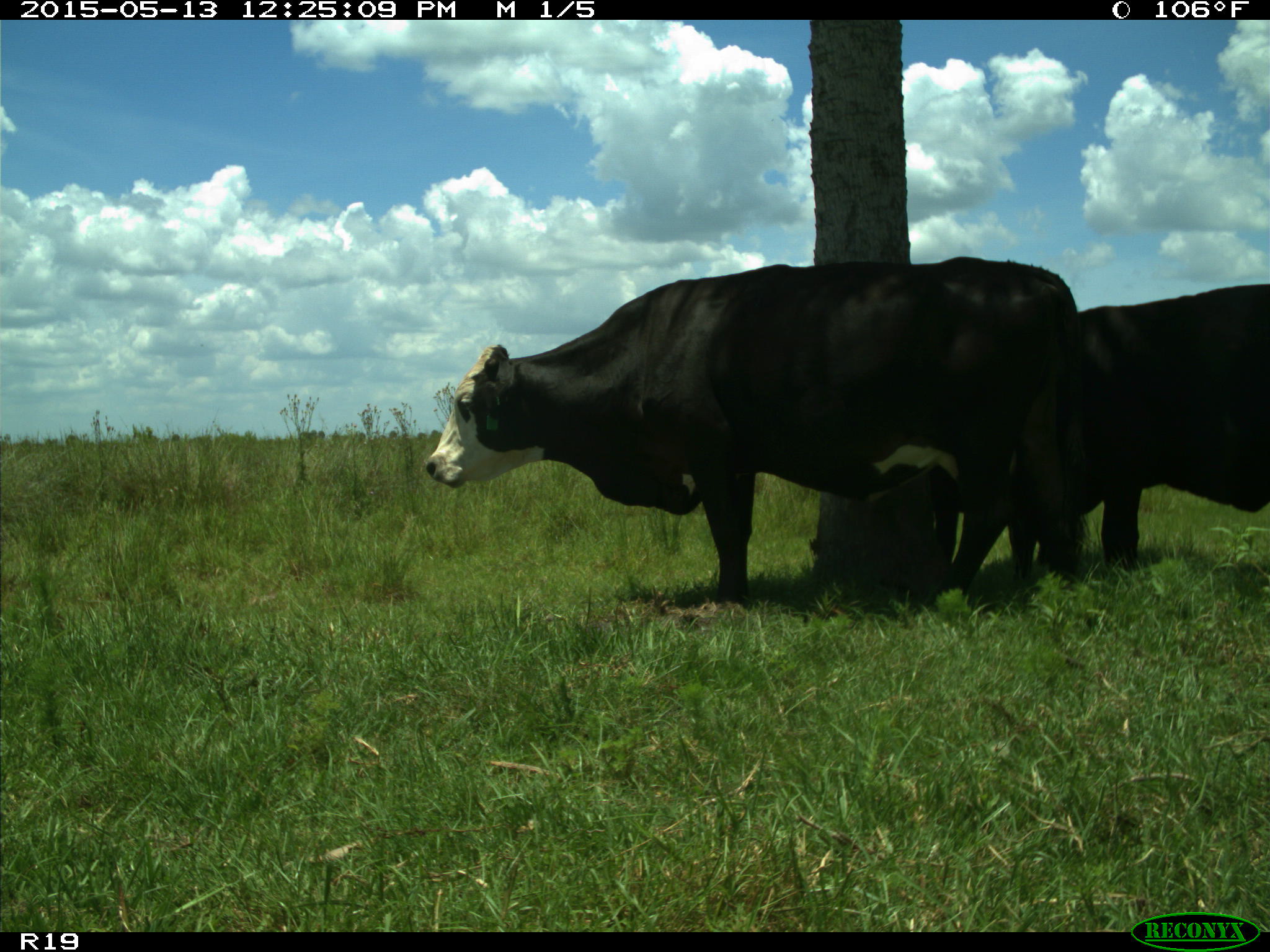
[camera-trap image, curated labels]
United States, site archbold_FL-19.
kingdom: Animalia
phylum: Chordata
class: Mammalia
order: Artiodactyla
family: Bovidae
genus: Bos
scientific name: Bos taurus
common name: domestic cow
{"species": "Bos taurus (domestic cow)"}